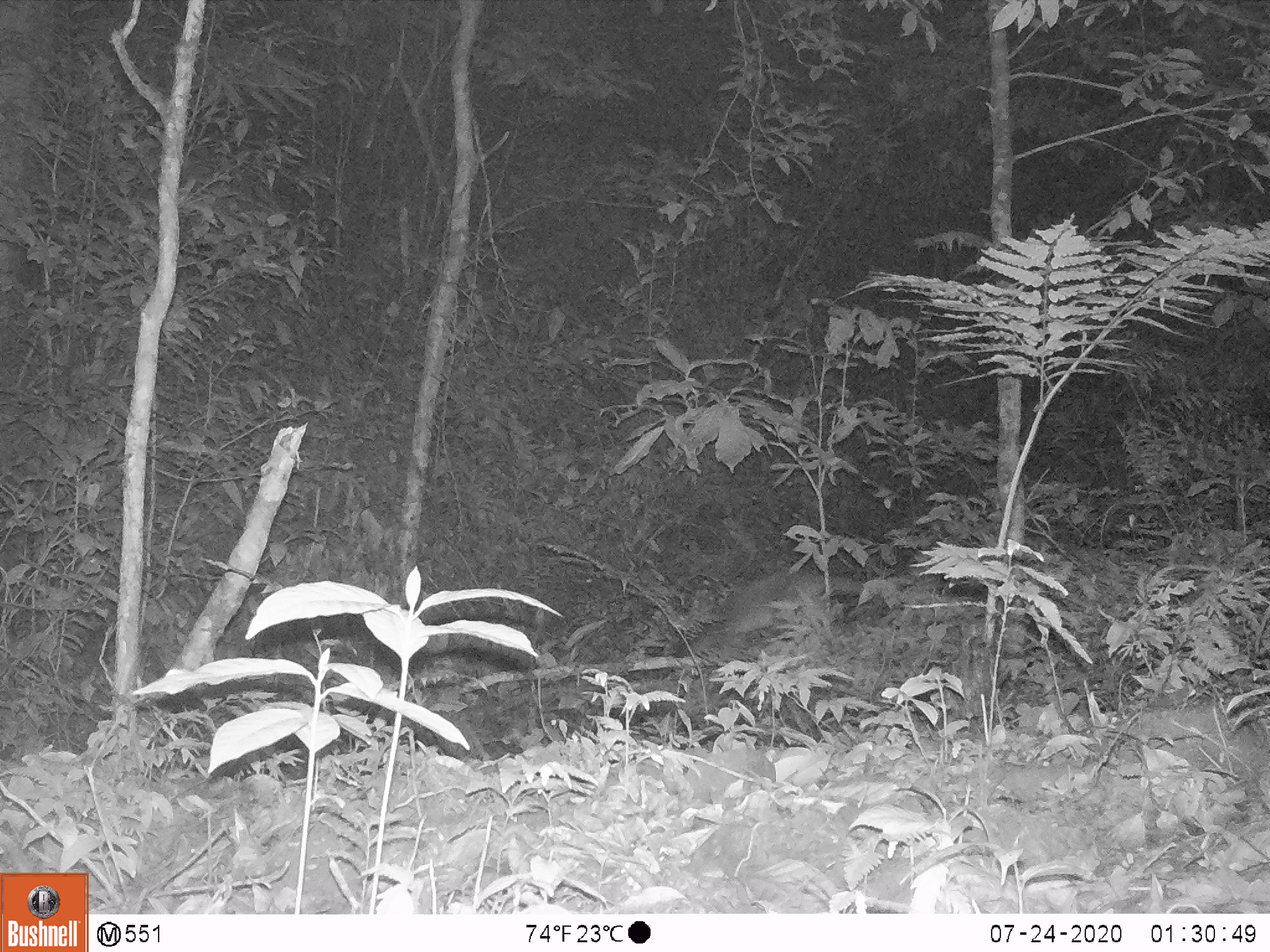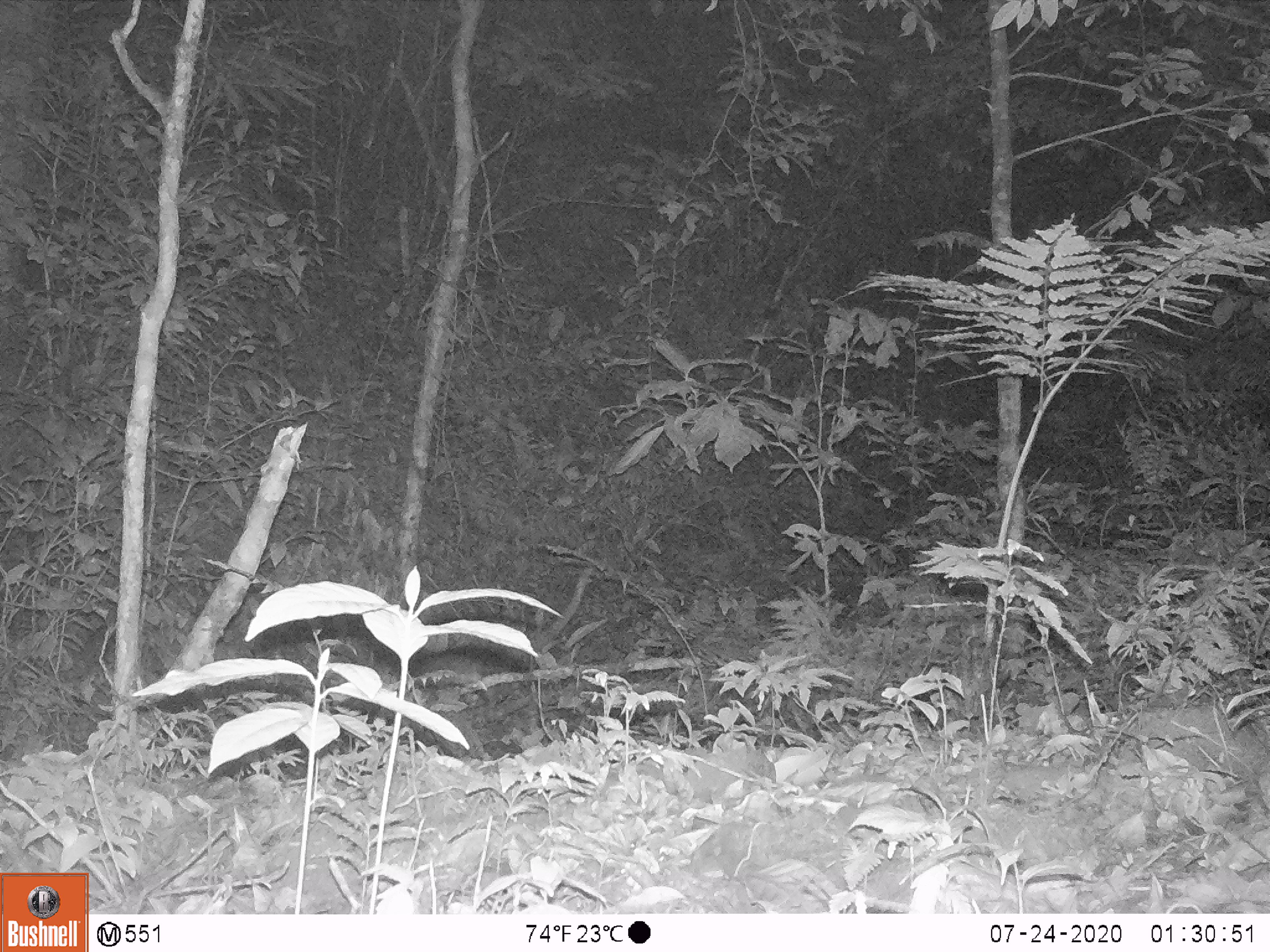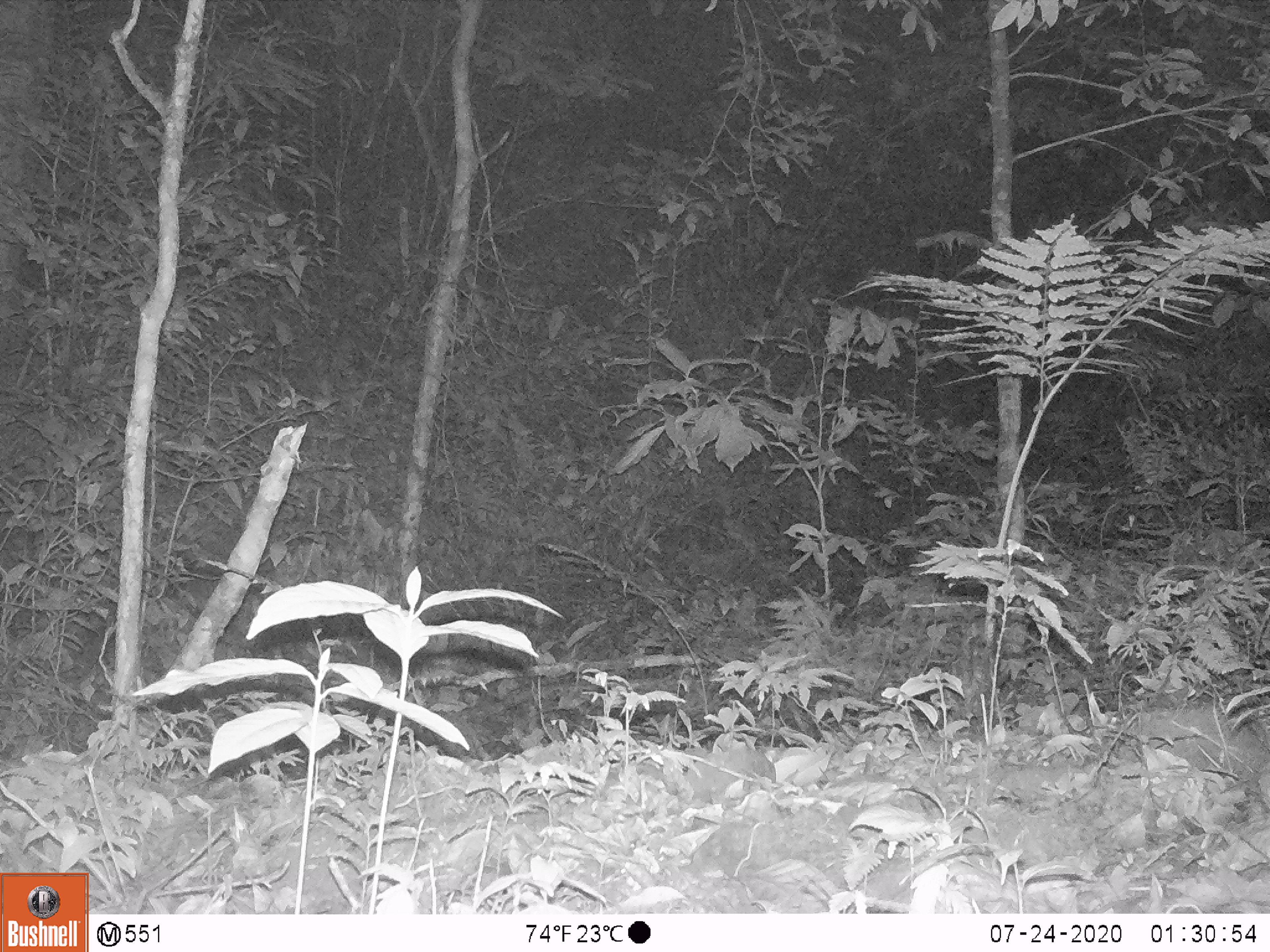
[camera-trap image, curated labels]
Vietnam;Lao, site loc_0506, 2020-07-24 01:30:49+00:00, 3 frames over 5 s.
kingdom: Animalia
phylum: Chordata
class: Mammalia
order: Carnivora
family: Viverridae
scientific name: Paradoxurinae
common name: palm civet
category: unidentified palm civet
Unidentified palm civet (palm civet) (Paradoxurinae). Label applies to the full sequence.